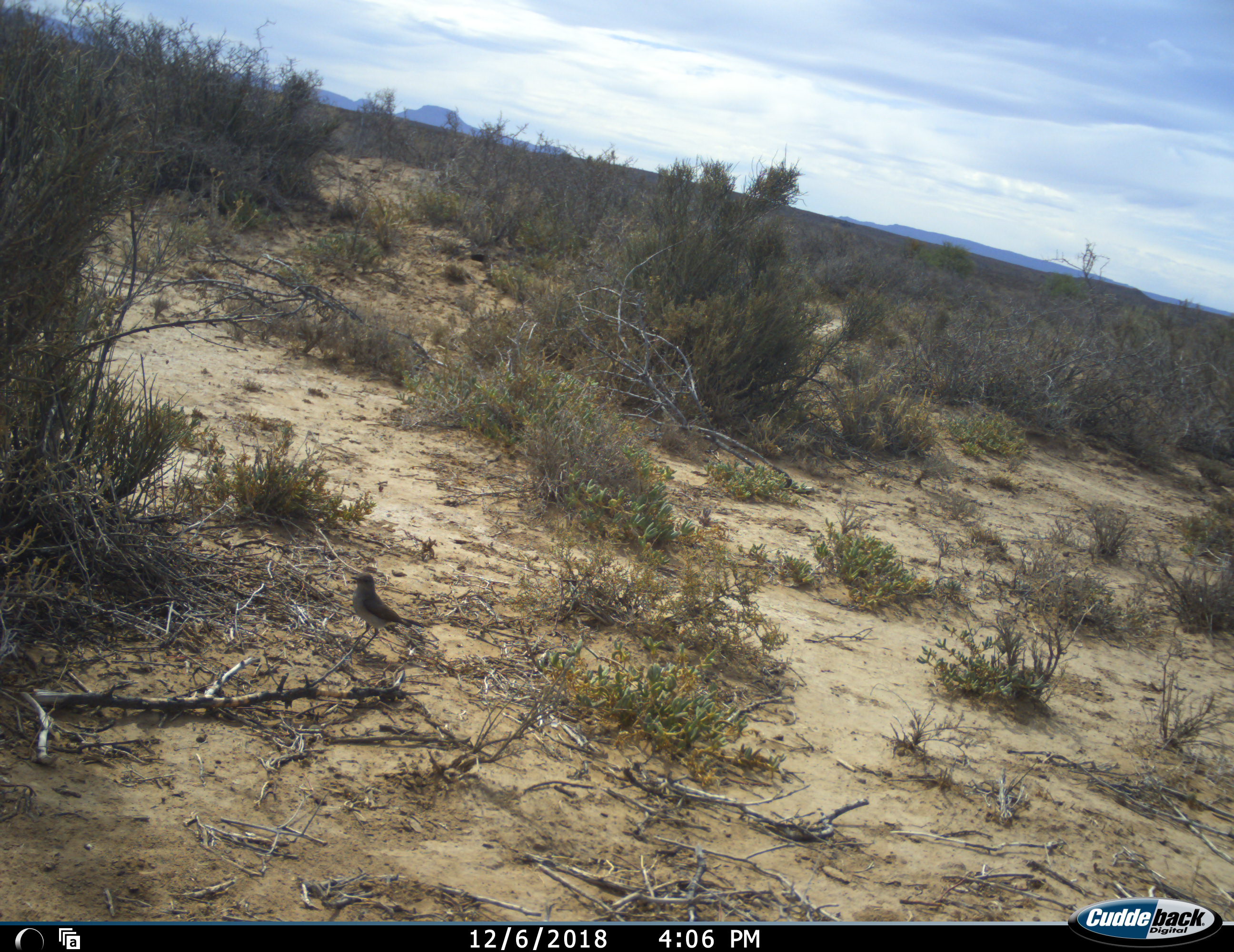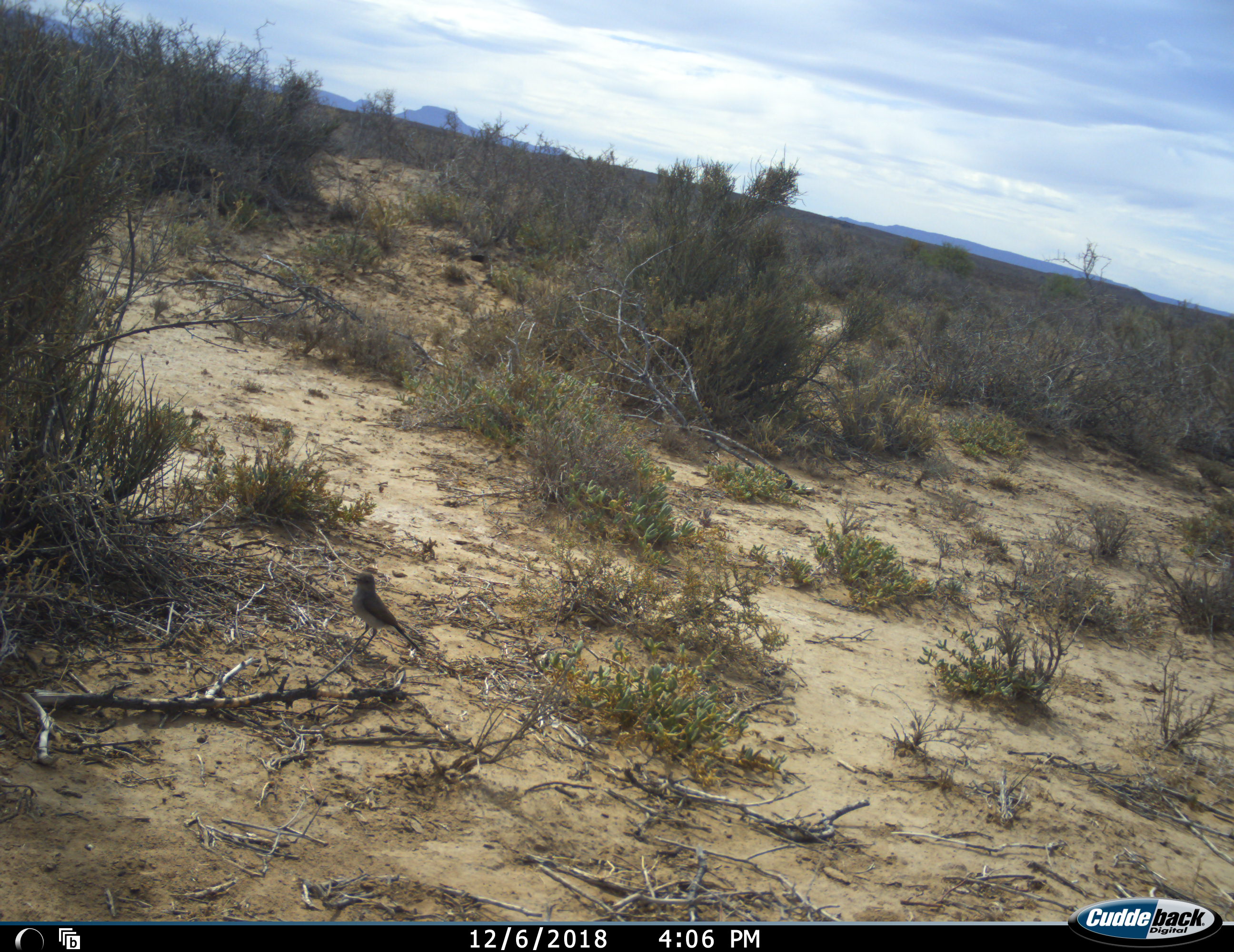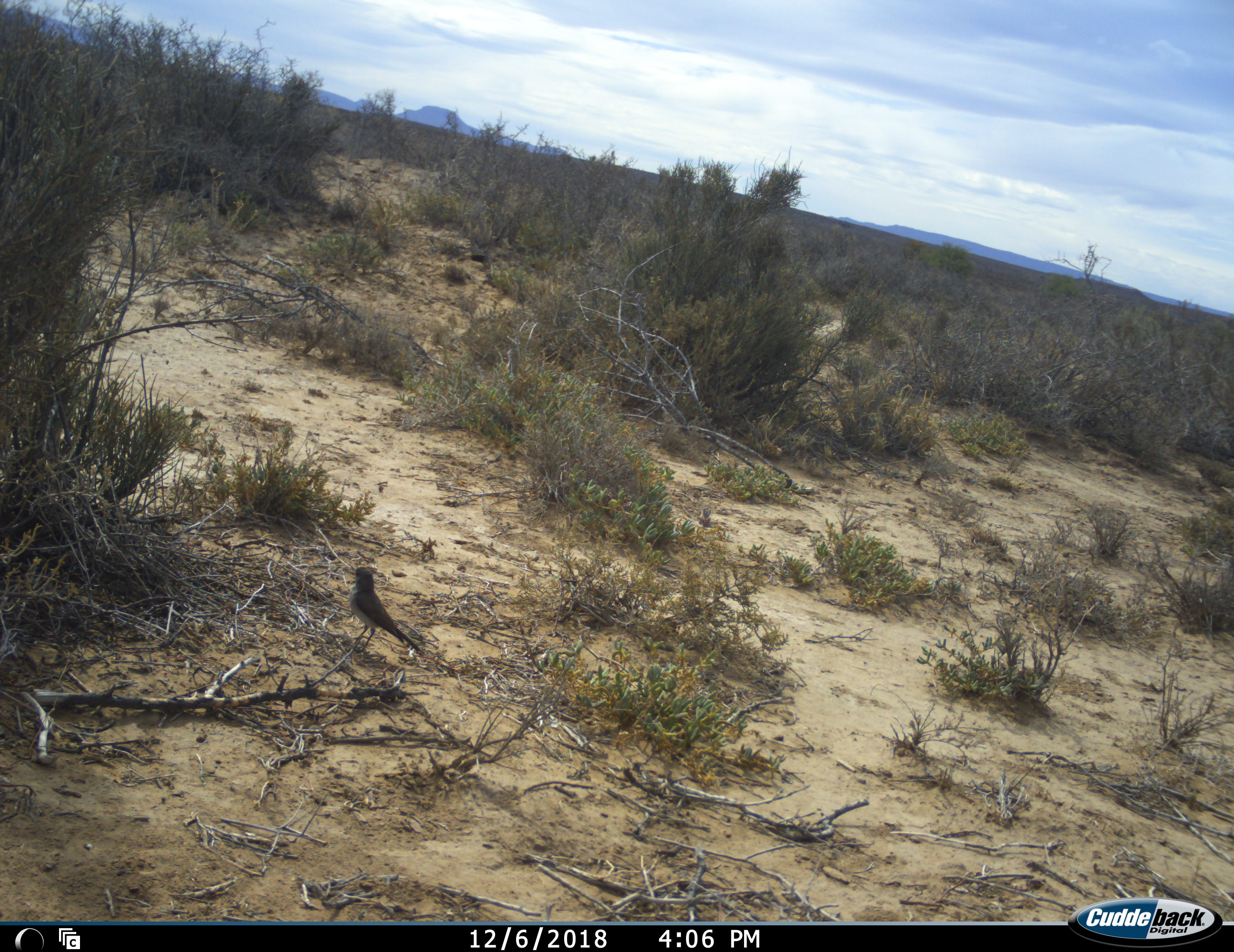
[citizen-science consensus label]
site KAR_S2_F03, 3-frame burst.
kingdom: Animalia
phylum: Chordata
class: Aves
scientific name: Aves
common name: bird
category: birdother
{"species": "birdother (bird) (Aves)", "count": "1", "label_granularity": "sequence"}